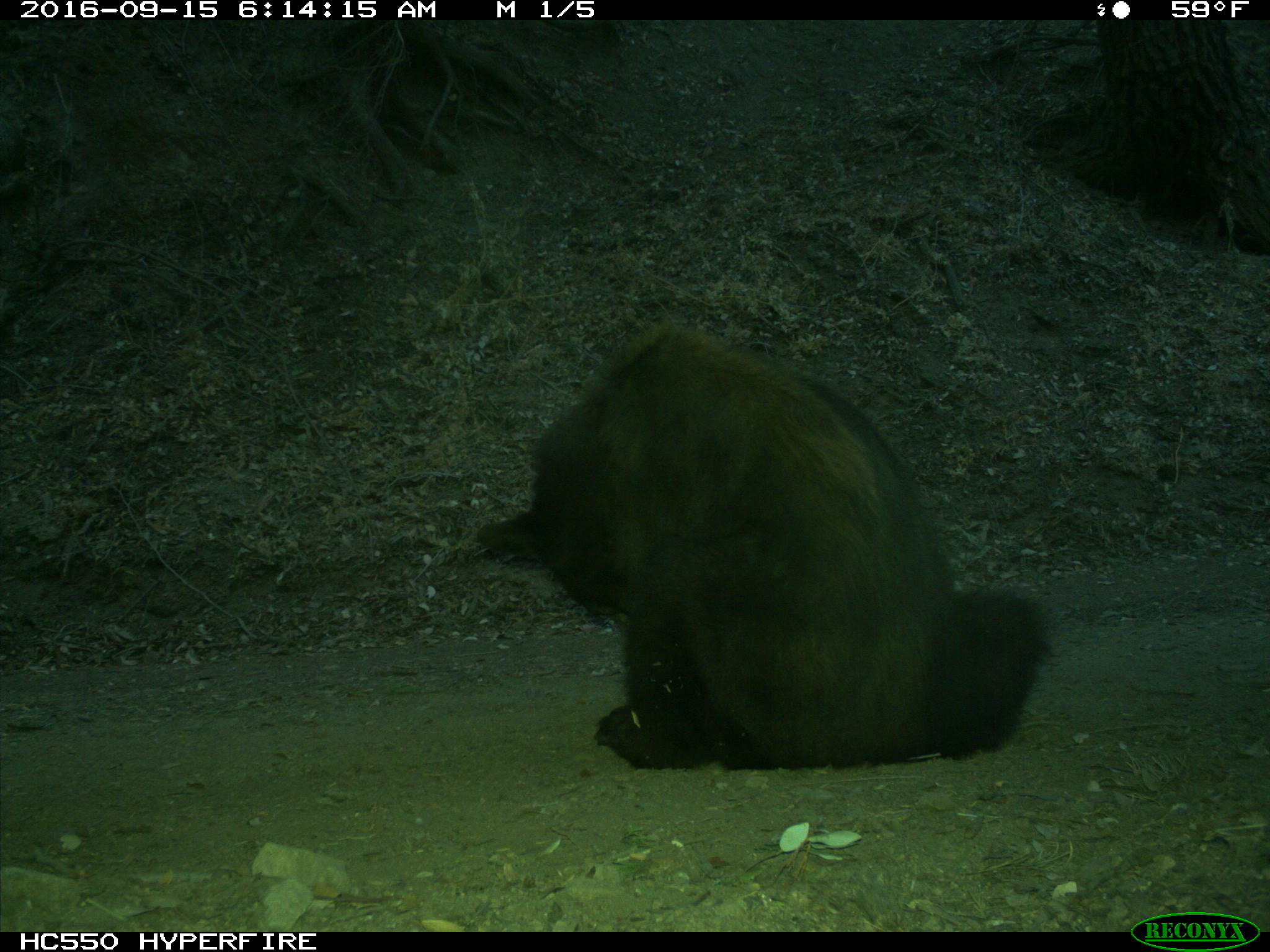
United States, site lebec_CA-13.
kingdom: Animalia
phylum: Chordata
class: Mammalia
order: Carnivora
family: Ursidae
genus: Ursus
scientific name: Ursus americanus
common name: american black bear